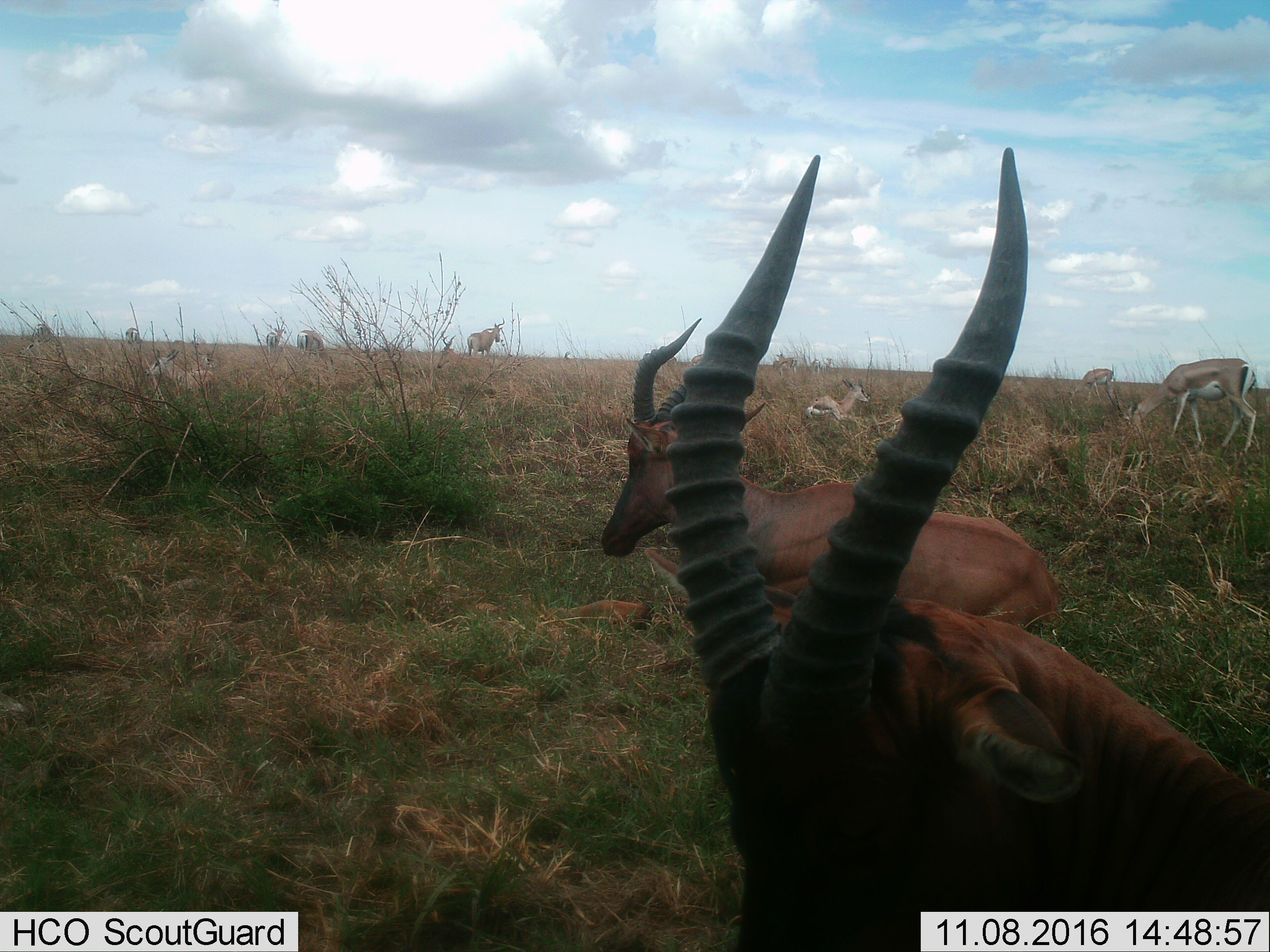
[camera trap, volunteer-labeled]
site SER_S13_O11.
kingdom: Animalia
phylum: Chordata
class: Mammalia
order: Artiodactyla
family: Bovidae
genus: Nanger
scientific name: Nanger granti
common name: grant's gazelle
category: gazellegrants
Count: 10.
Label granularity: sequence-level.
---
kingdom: Animalia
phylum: Chordata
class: Mammalia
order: Artiodactyla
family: Bovidae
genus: Damaliscus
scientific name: Damaliscus lunatus jimela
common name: topi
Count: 2.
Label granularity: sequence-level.